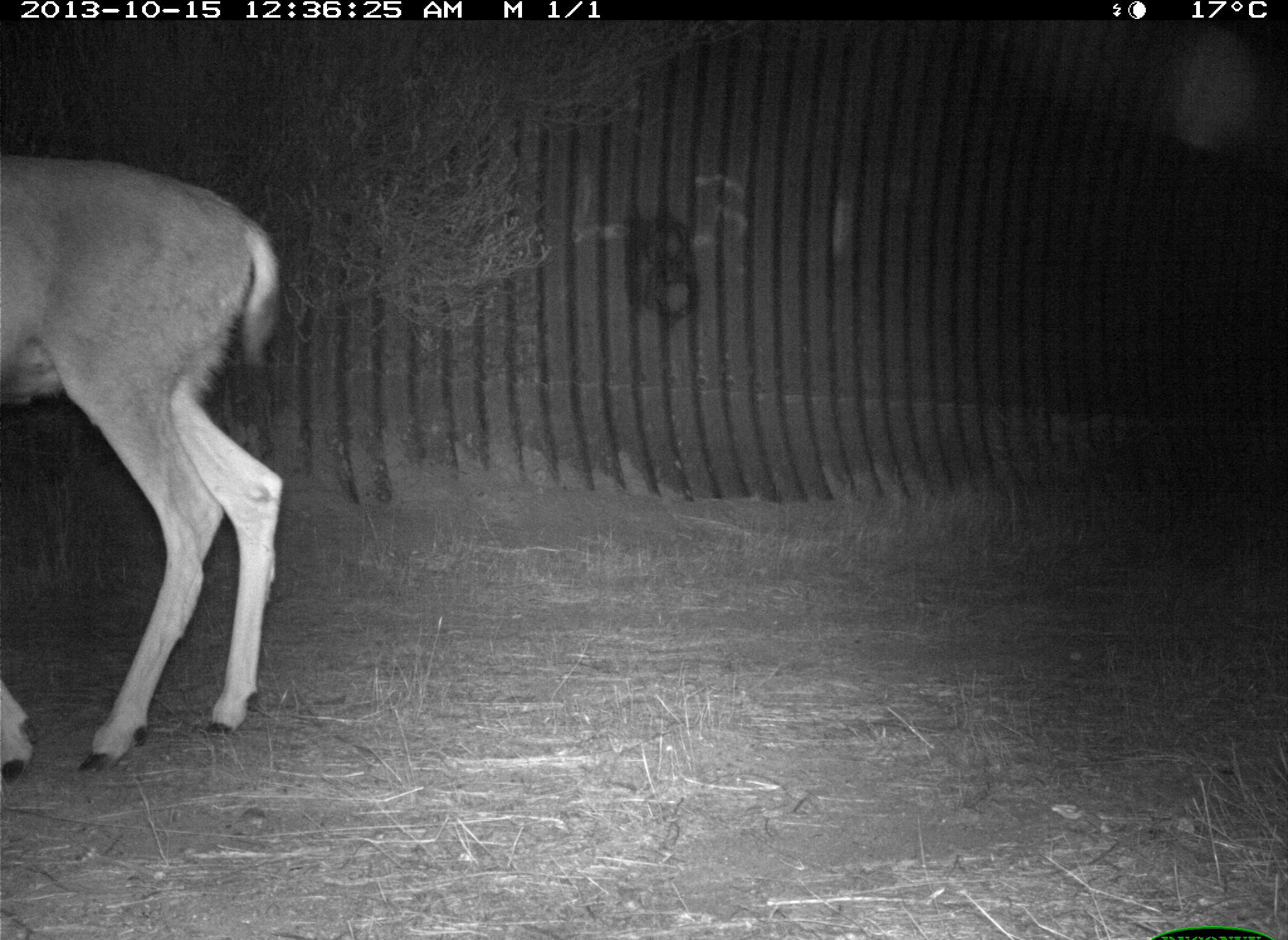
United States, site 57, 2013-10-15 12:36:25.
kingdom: Animalia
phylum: Chordata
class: Mammalia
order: Artiodactyla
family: Cervidae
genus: Odocoileus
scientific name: Odocoileus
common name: deer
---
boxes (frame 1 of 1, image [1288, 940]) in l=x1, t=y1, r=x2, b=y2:
deer: l=0, t=148, r=280, b=789